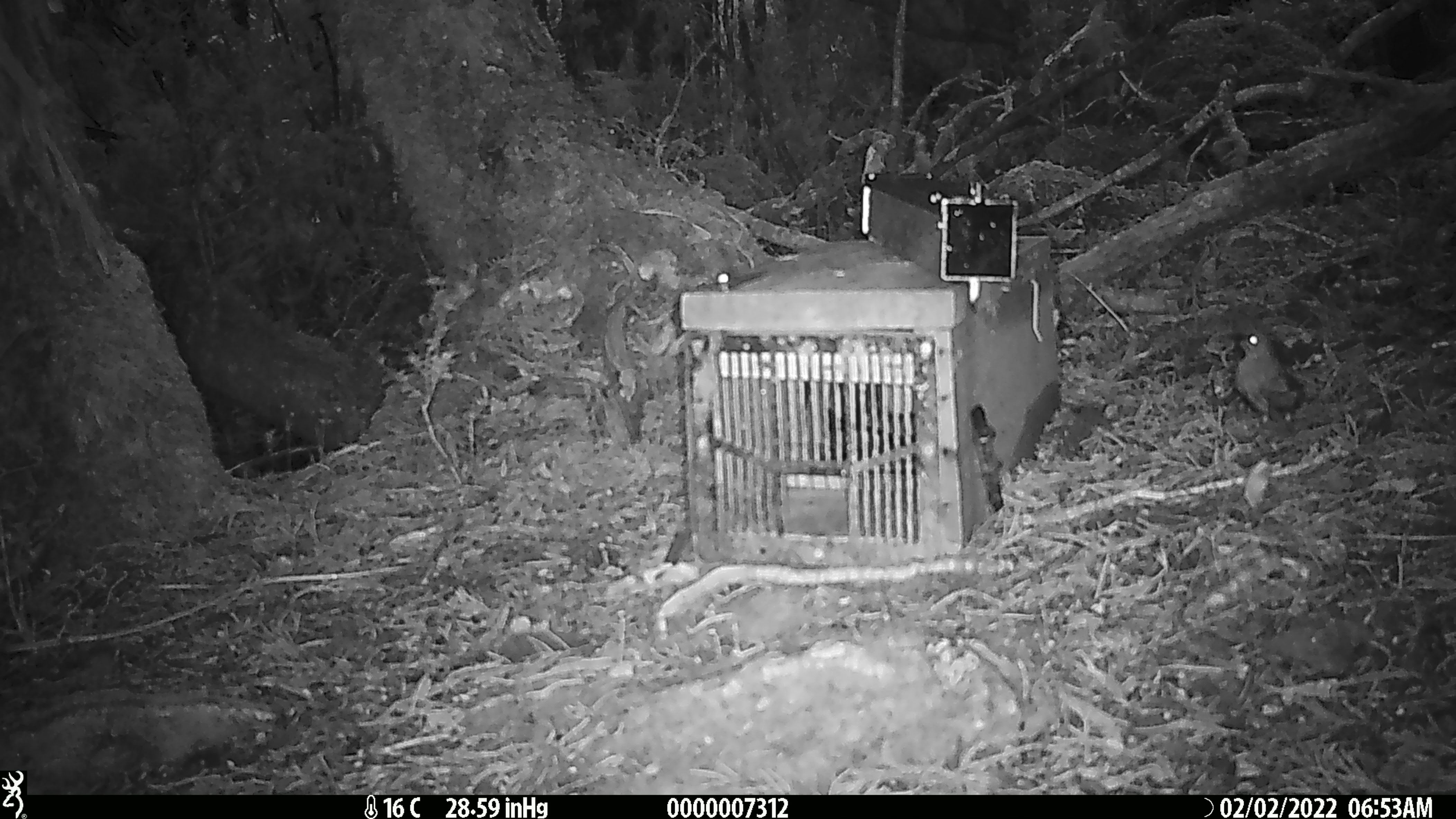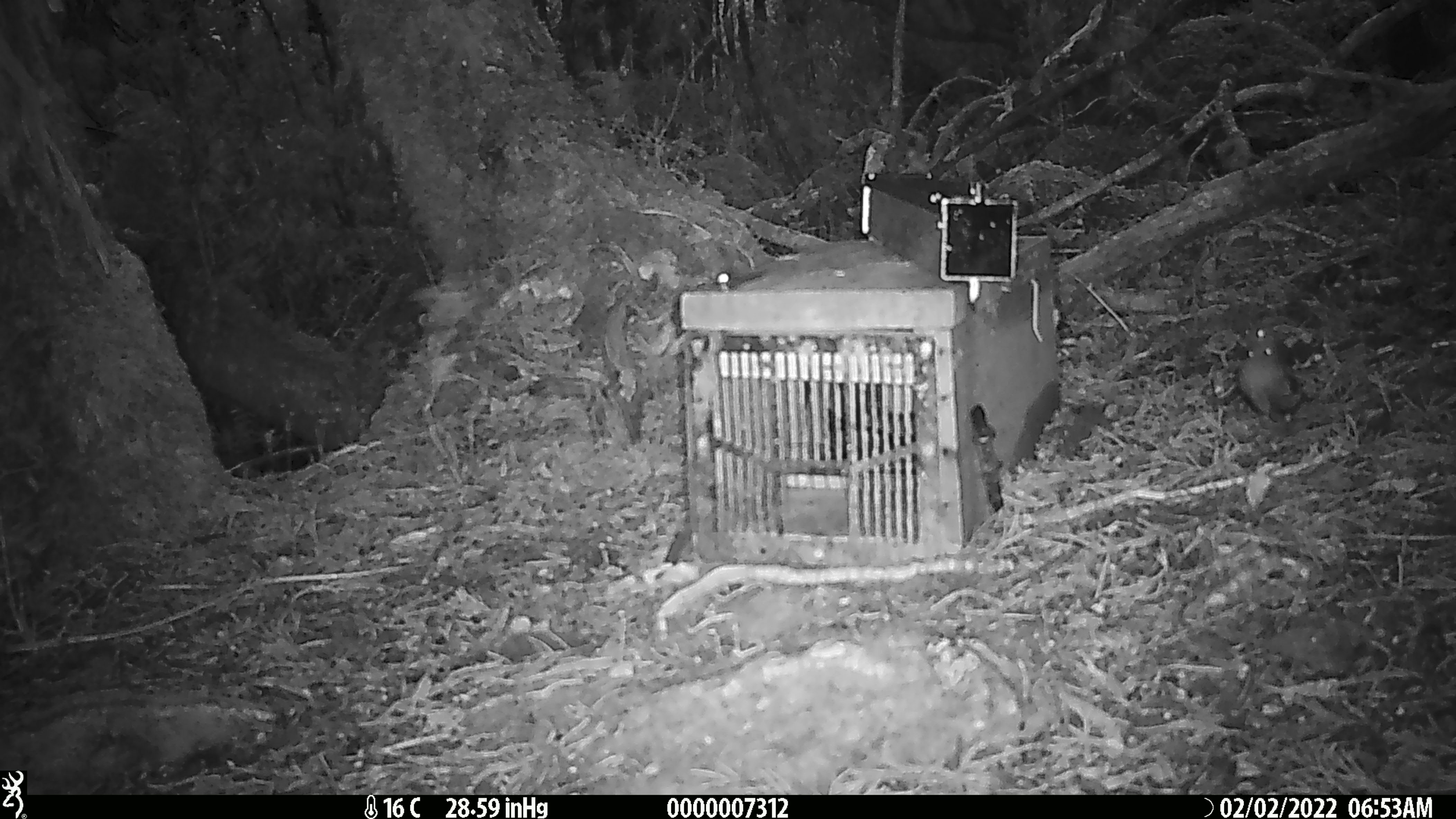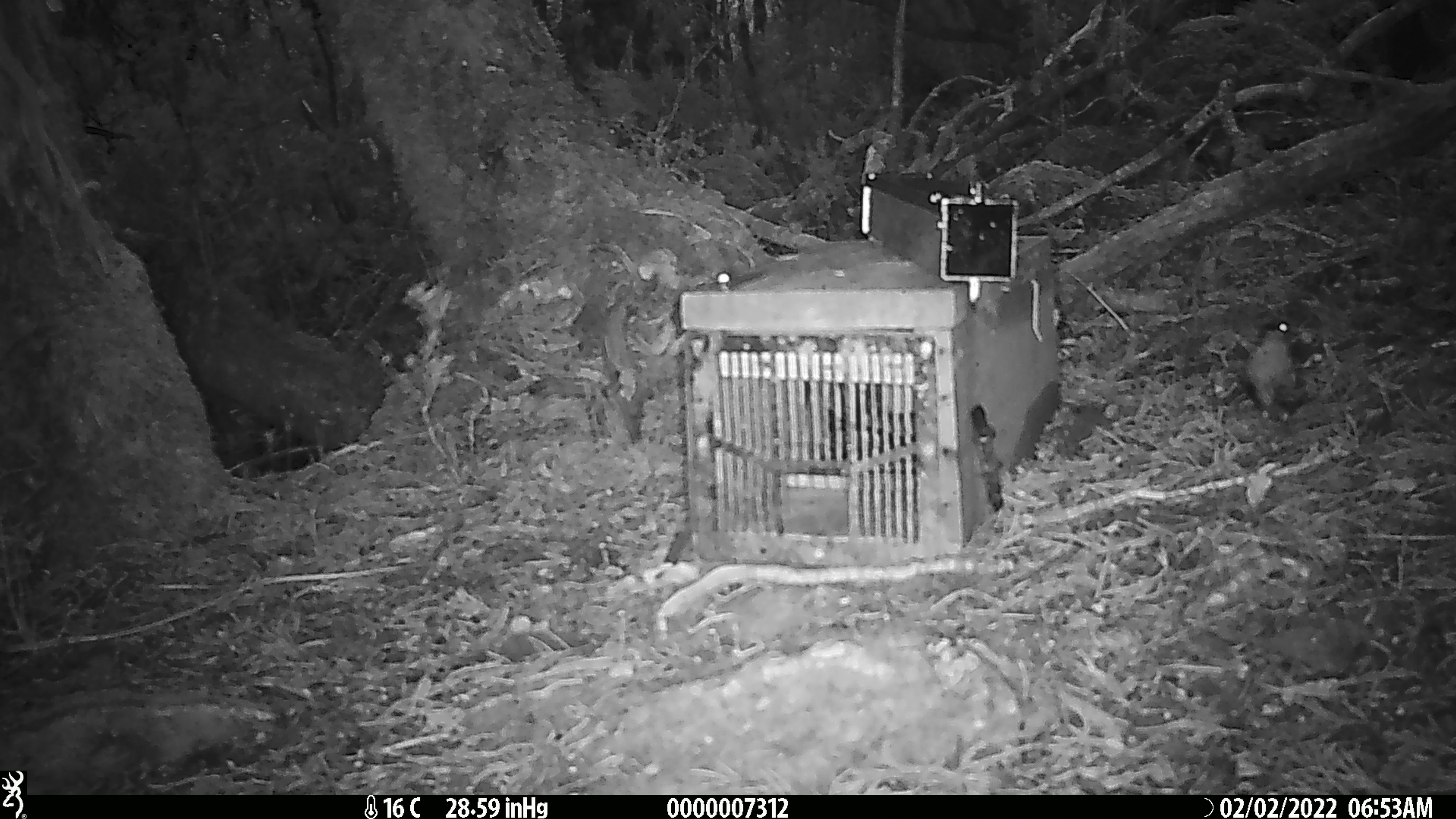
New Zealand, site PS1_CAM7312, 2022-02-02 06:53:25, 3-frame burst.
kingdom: Animalia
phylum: Chordata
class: Aves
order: Passeriformes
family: Petroicidae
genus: Petroica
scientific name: Petroica australis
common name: new zealand robin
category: robin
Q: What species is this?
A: Robin (new zealand robin) (Petroica australis).